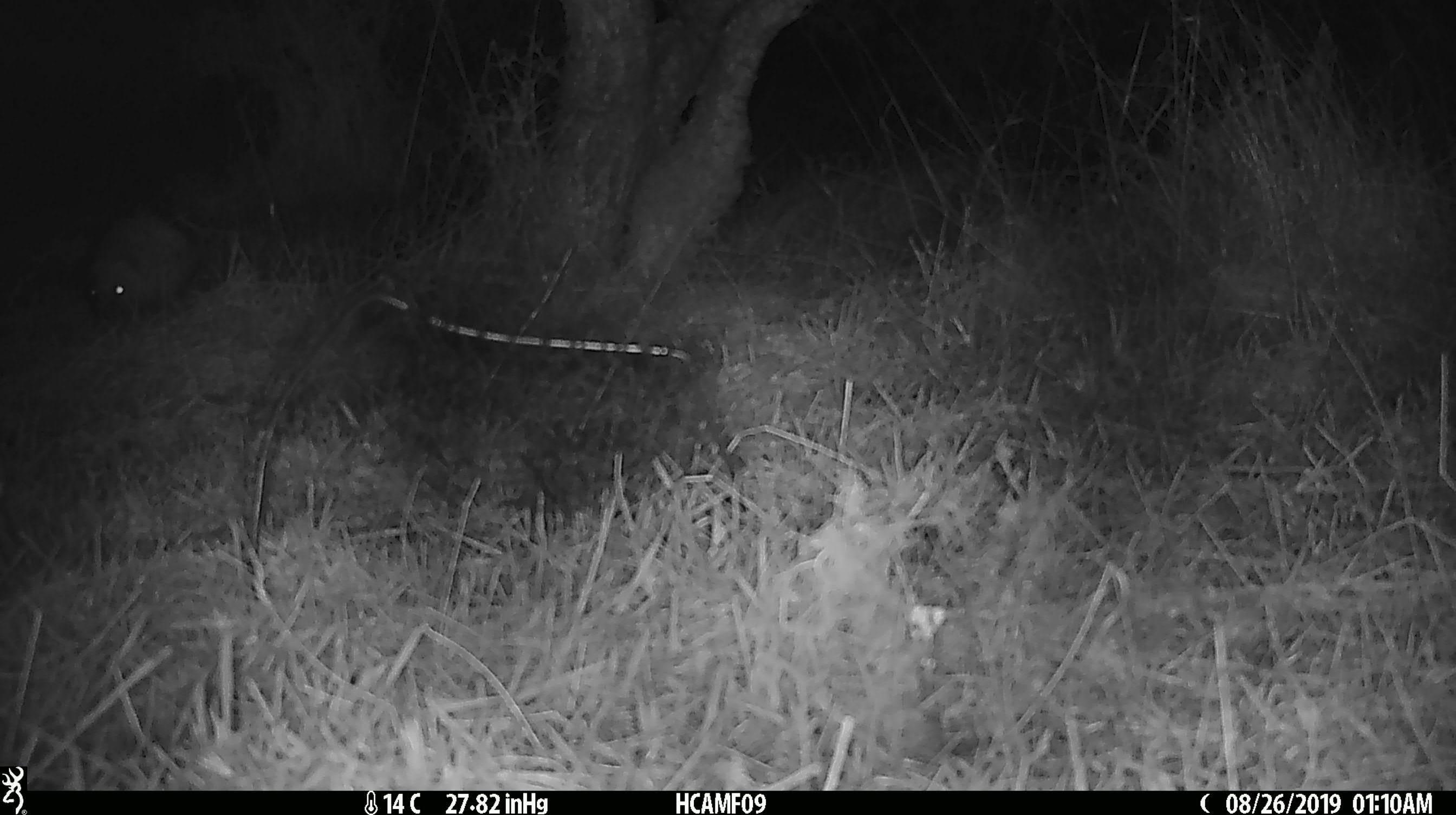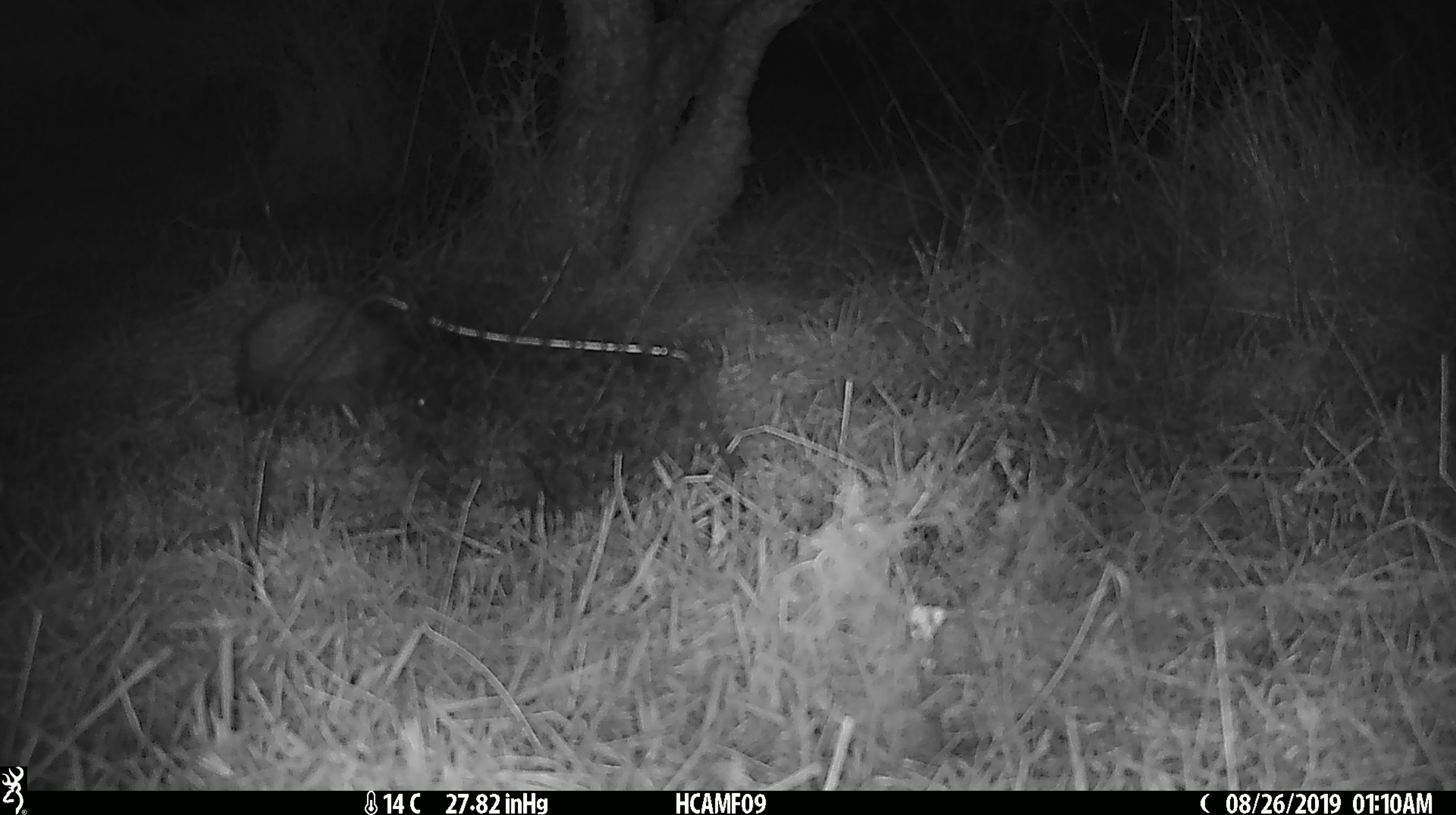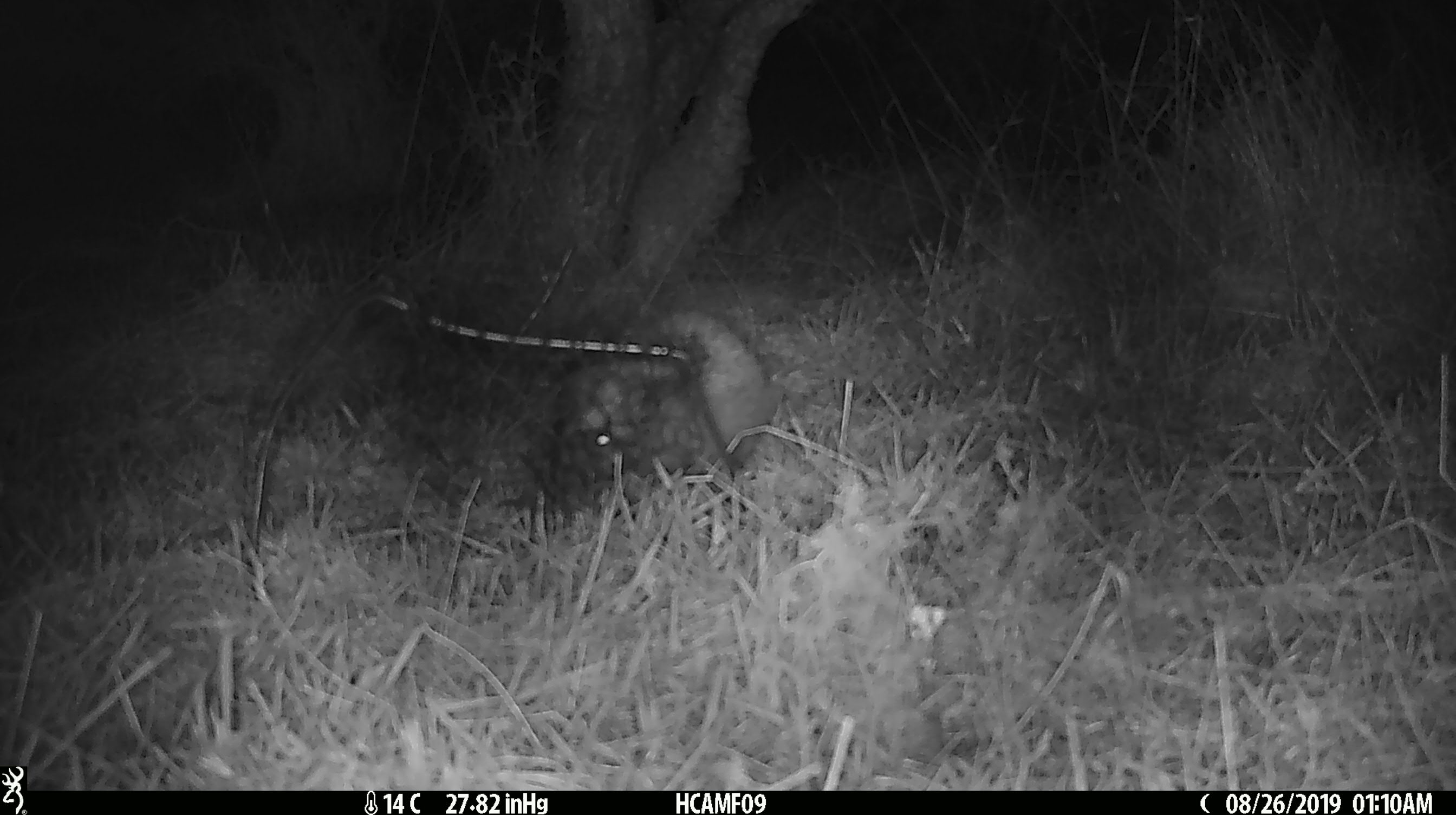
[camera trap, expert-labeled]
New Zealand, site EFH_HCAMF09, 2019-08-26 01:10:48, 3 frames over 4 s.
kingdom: Animalia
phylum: Chordata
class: Mammalia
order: Eulipotyphla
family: Erinaceidae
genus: Erinaceus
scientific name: Erinaceus europaeus europaeus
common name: european hedgehog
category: hedgehog